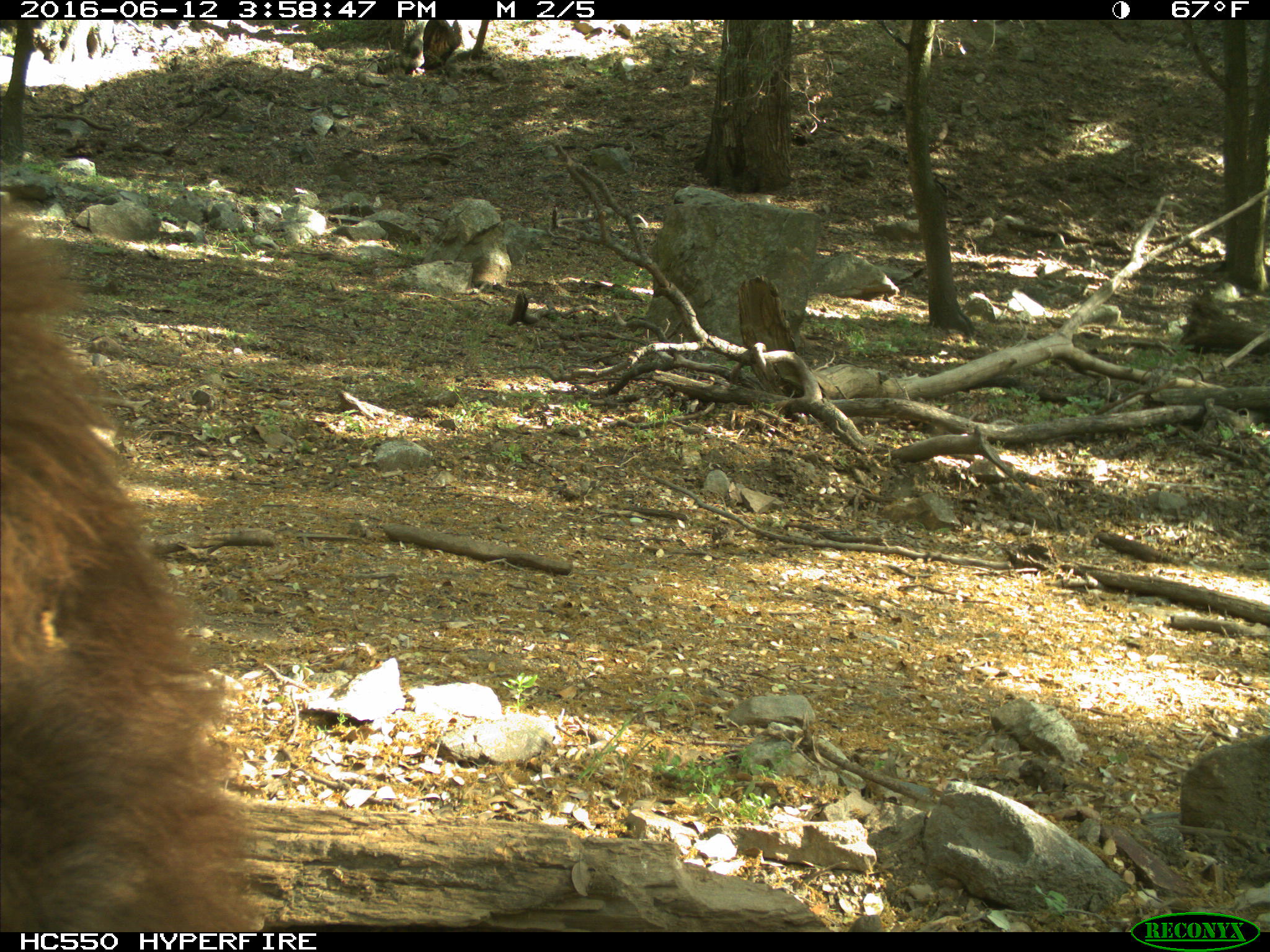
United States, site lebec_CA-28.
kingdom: Animalia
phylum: Chordata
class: Mammalia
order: Carnivora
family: Ursidae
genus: Ursus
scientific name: Ursus americanus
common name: american black bear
Ursus americanus (american black bear).